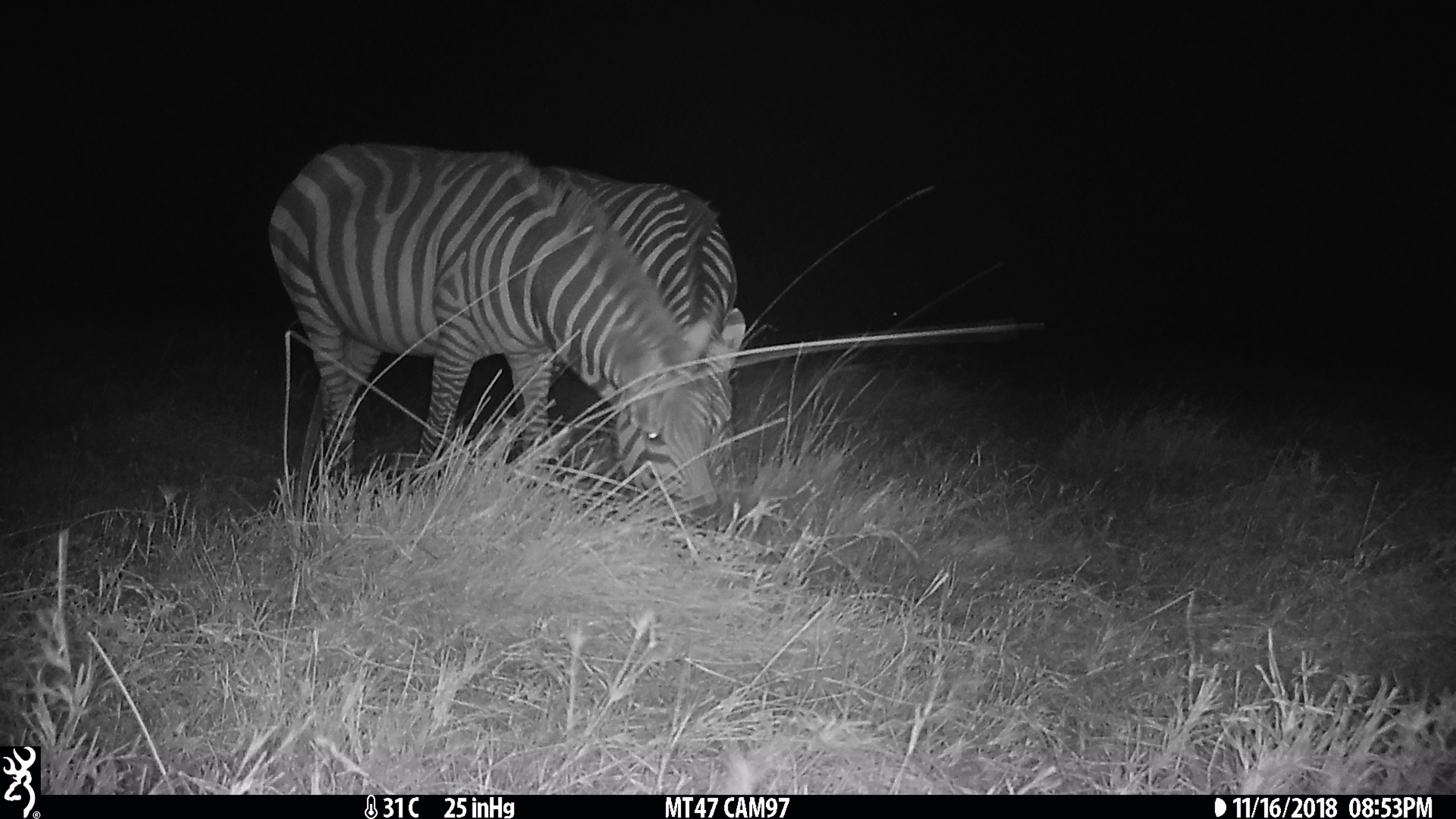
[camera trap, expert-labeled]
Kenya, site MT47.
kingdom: Animalia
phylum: Chordata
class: Mammalia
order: Perissodactyla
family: Equidae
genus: Equus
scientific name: Equus quagga burchellii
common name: burchell's zebra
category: zebra